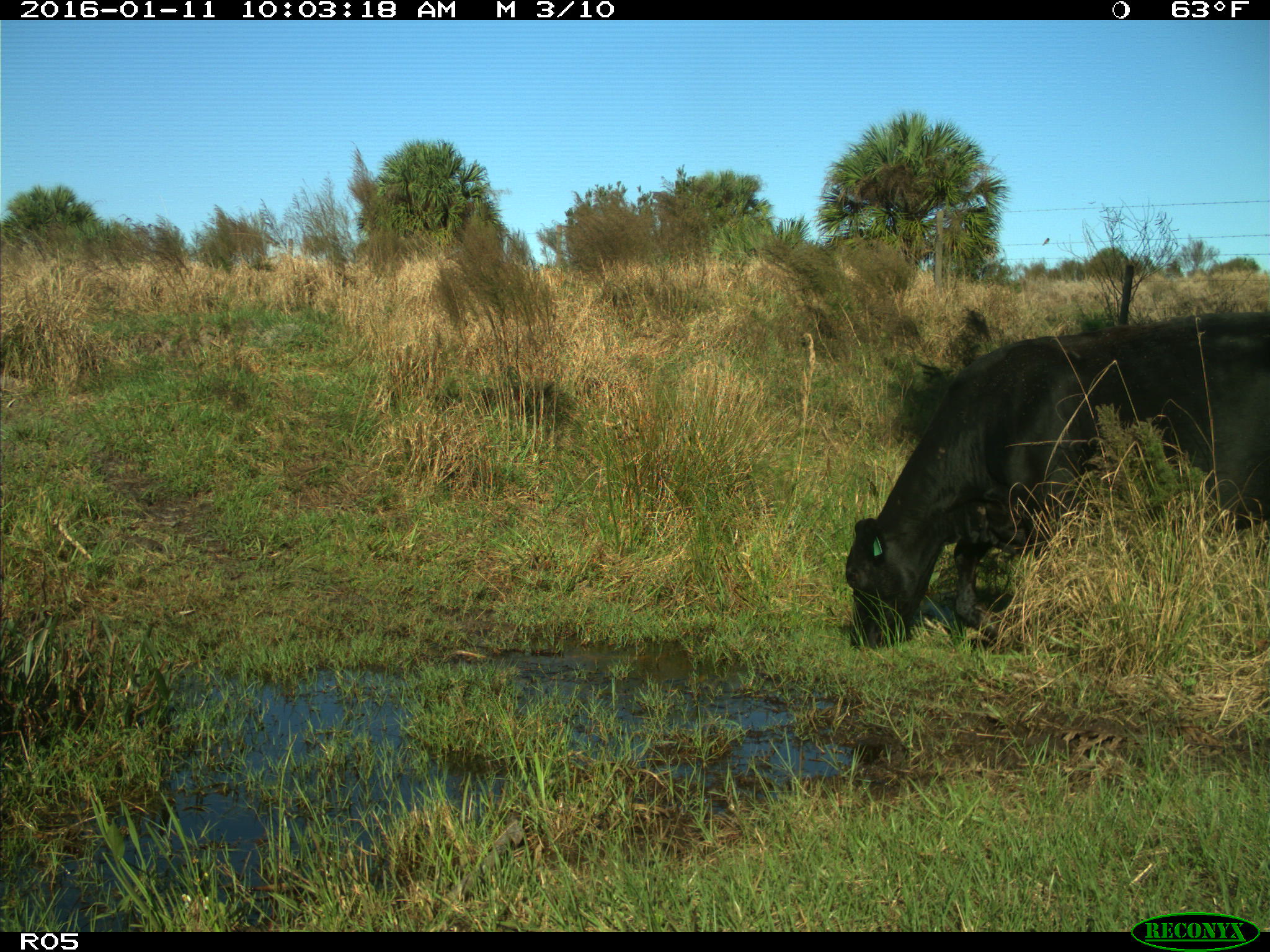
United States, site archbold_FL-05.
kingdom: Animalia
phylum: Chordata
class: Mammalia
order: Artiodactyla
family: Bovidae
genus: Bos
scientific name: Bos taurus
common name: domestic cow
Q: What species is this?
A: Bos taurus (domestic cow).